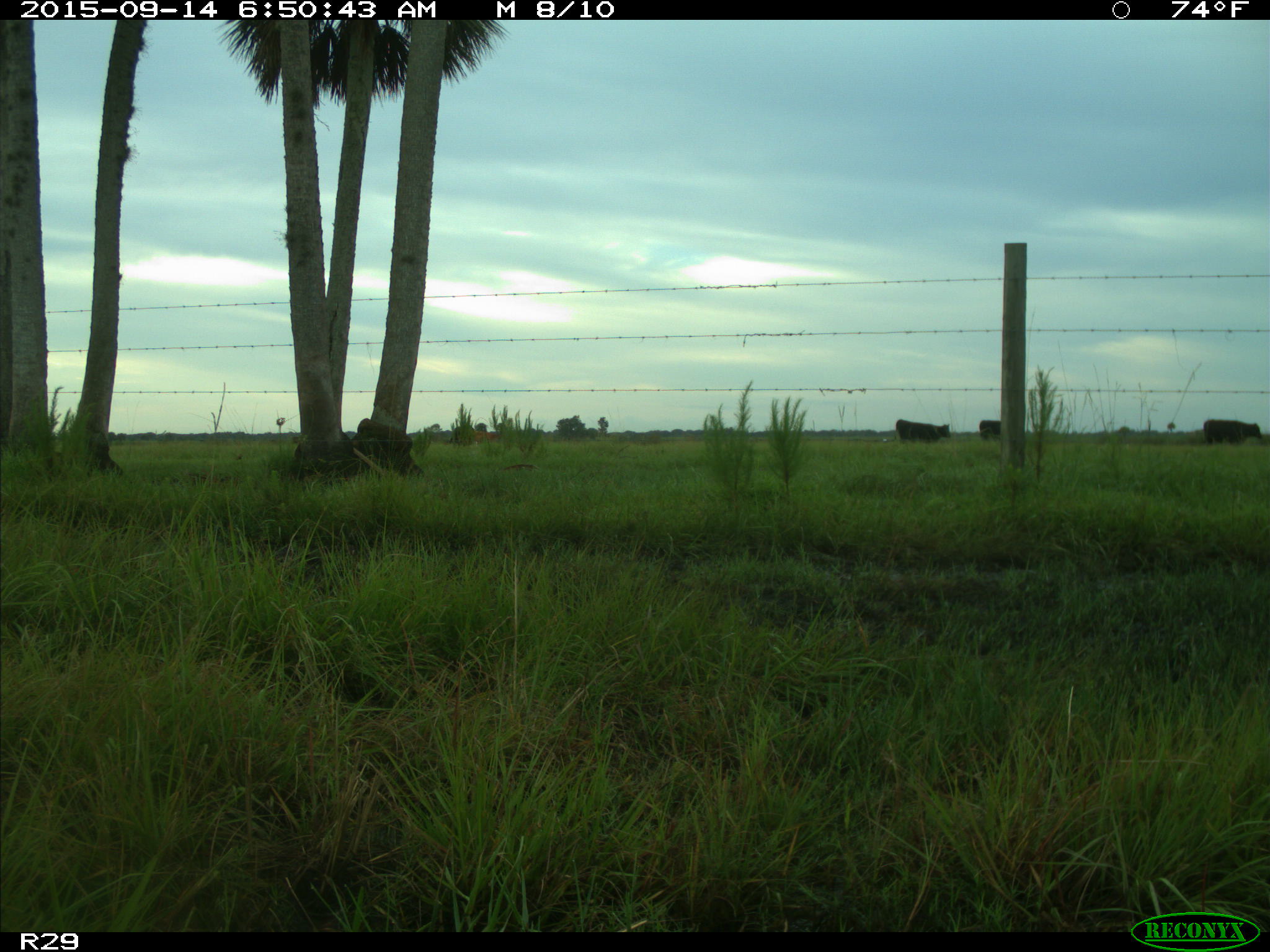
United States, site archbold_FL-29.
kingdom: Animalia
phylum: Chordata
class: Mammalia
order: Artiodactyla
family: Bovidae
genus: Bos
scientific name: Bos taurus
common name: domestic cow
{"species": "Bos taurus (domestic cow)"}